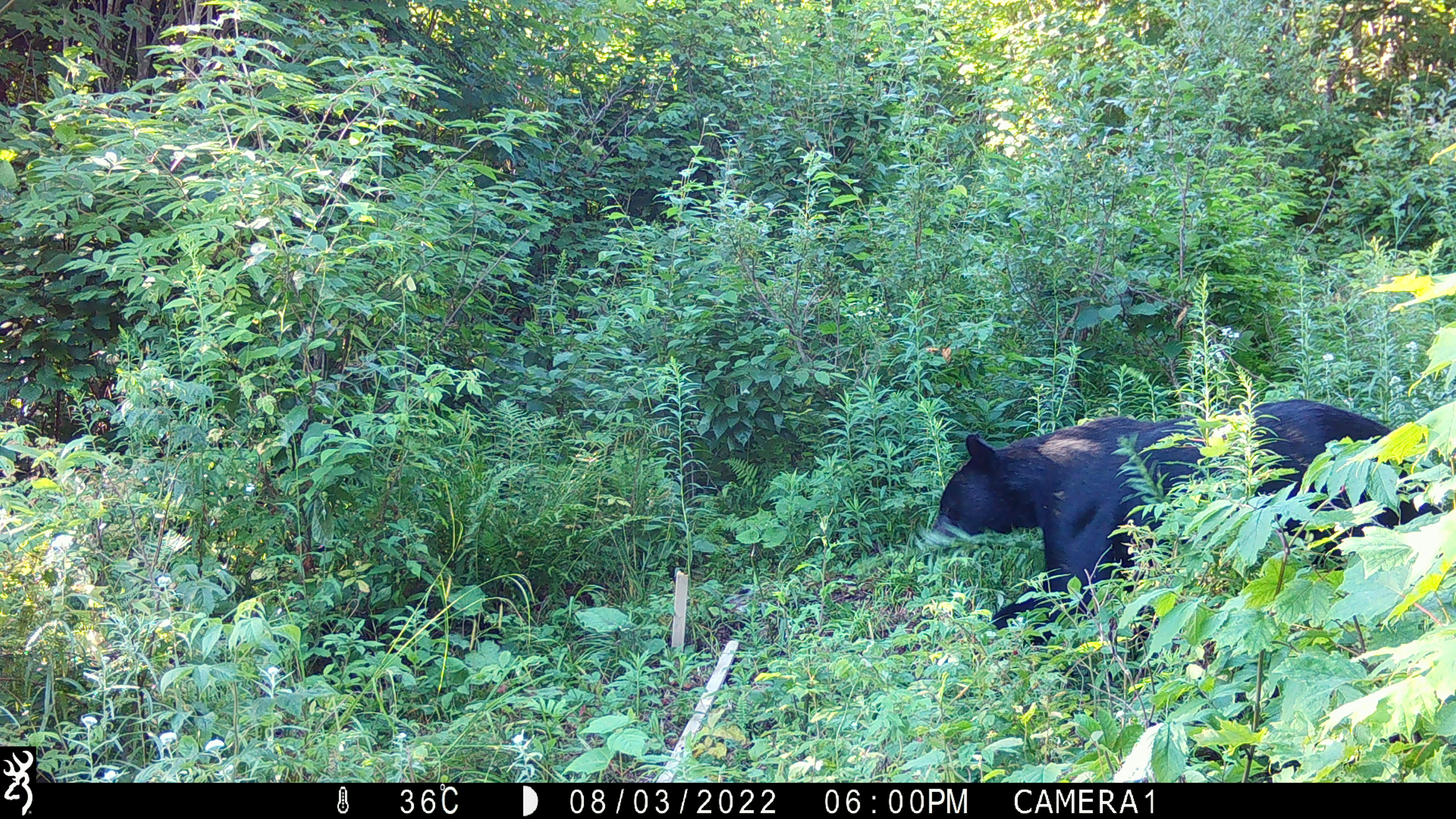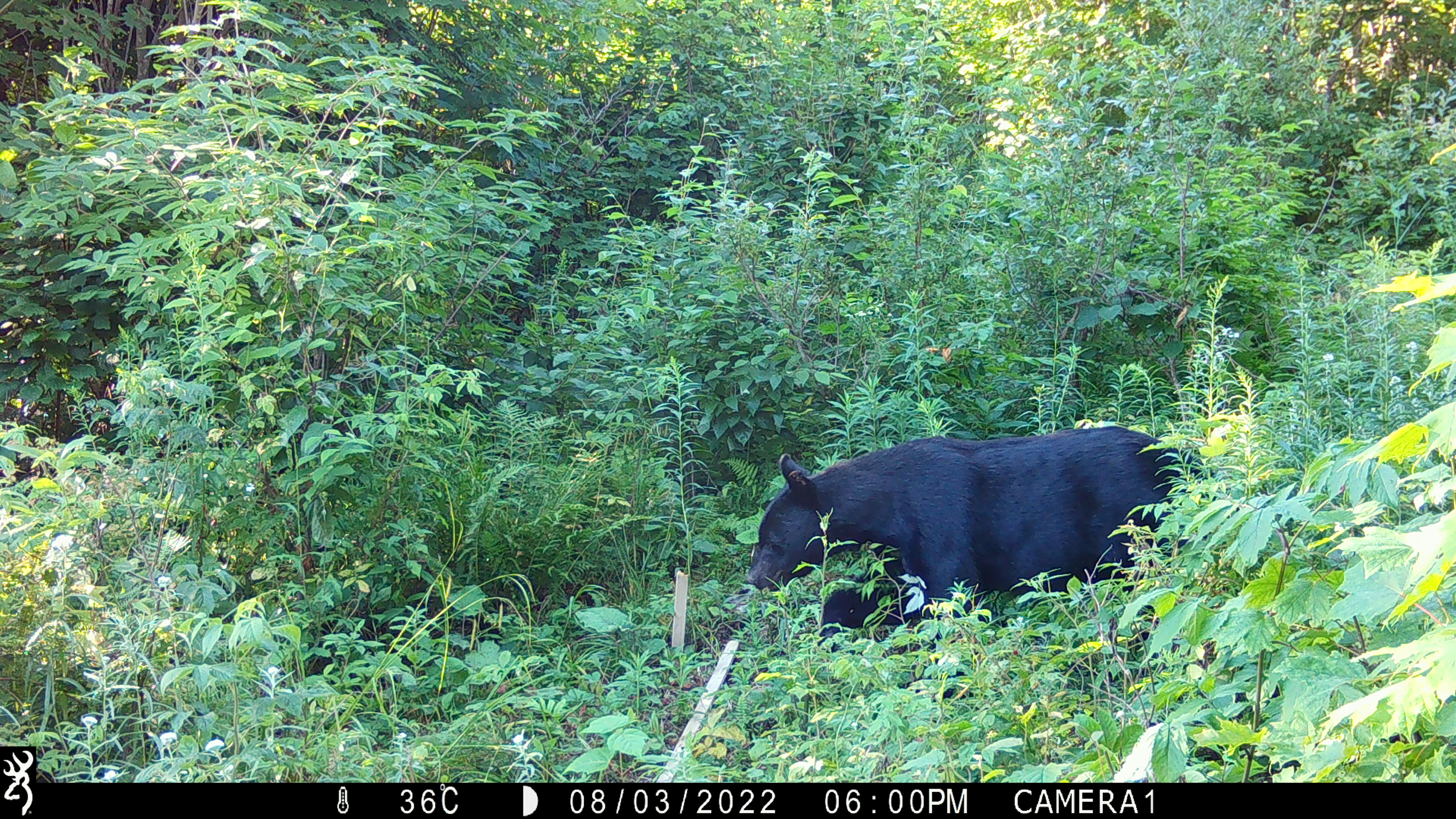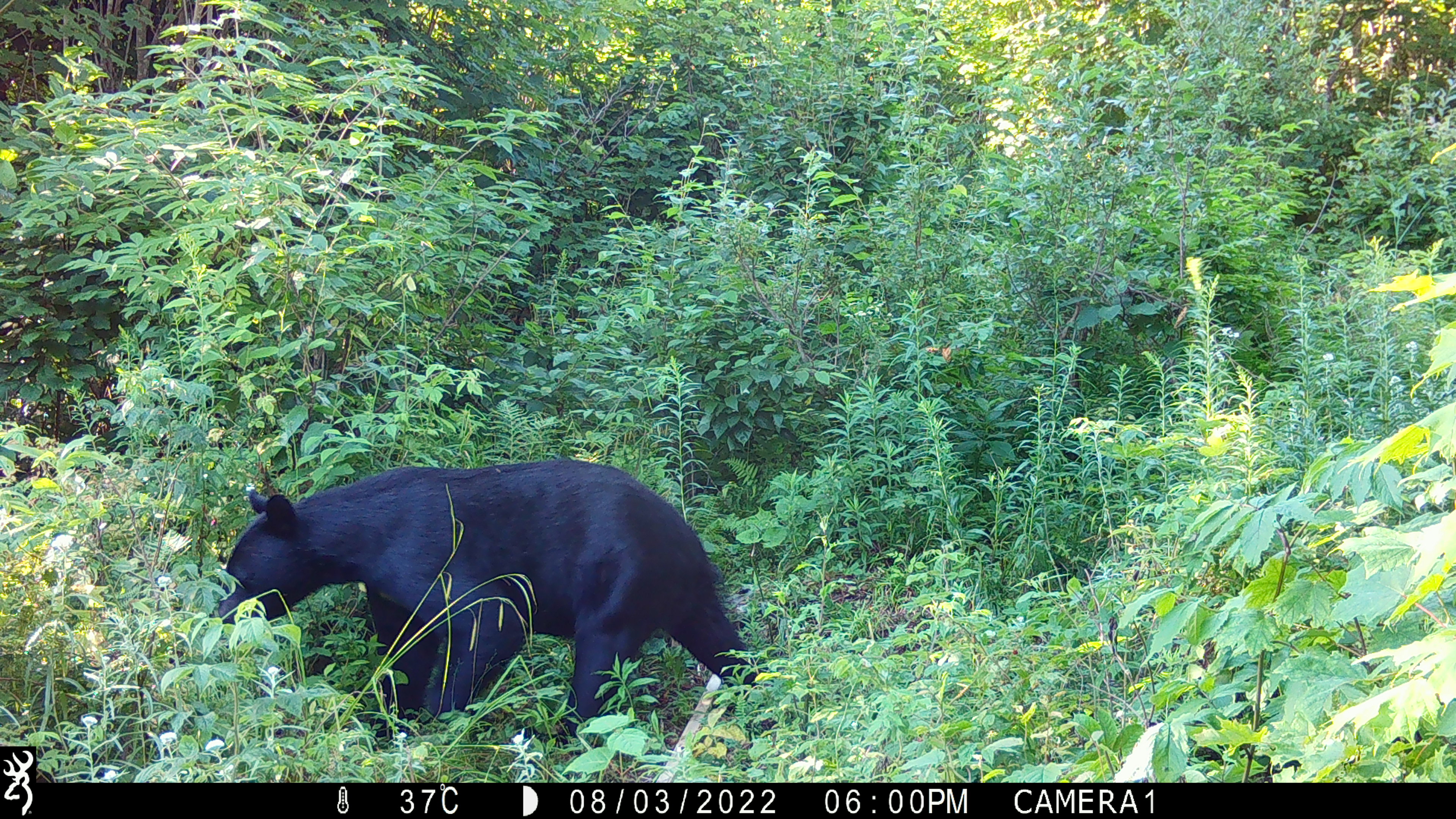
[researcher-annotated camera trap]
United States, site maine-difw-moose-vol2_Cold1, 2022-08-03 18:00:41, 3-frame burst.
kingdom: Animalia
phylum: Chordata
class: Mammalia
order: Carnivora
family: Ursidae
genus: Ursus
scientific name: Ursus americanus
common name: black bear